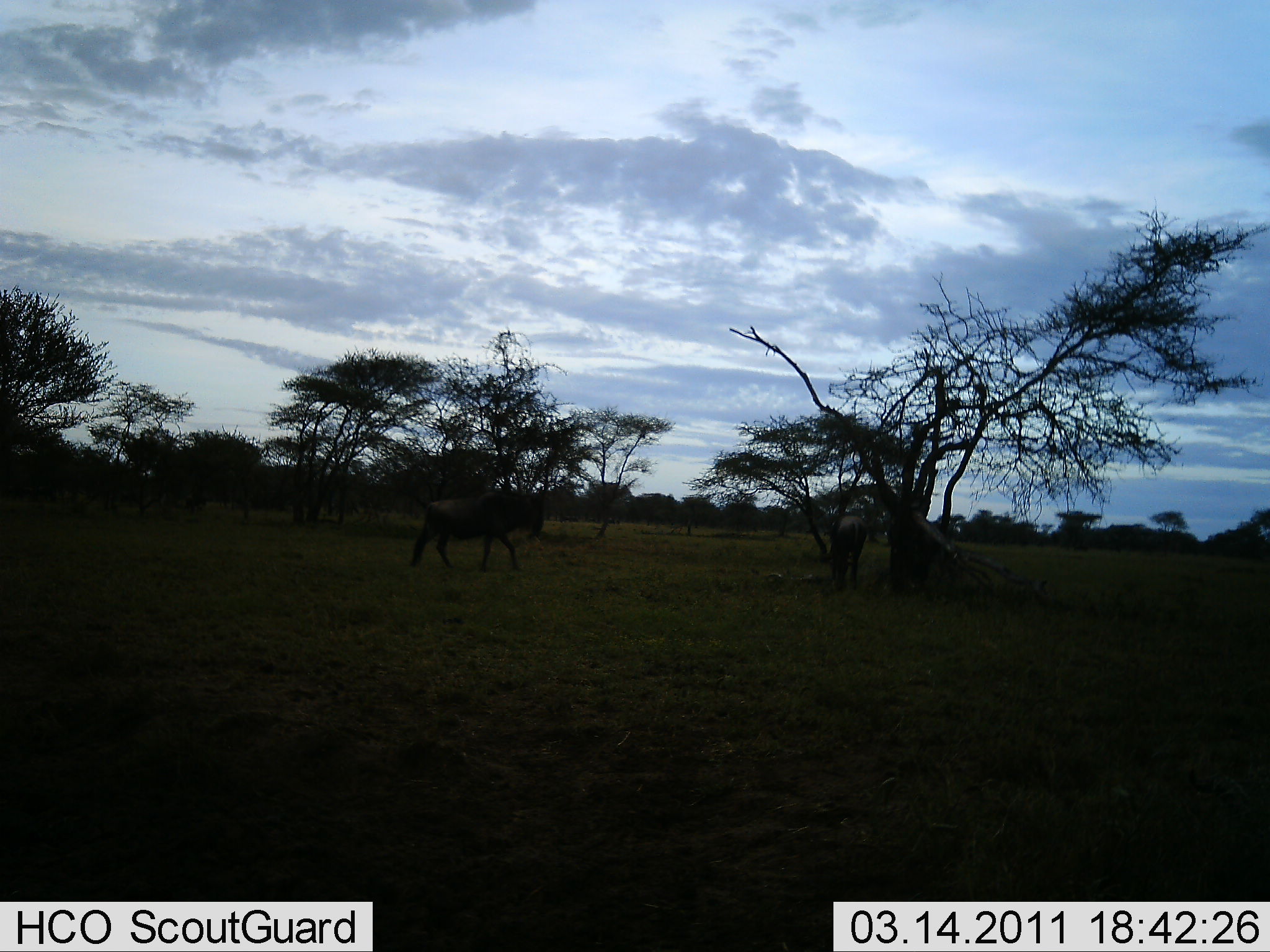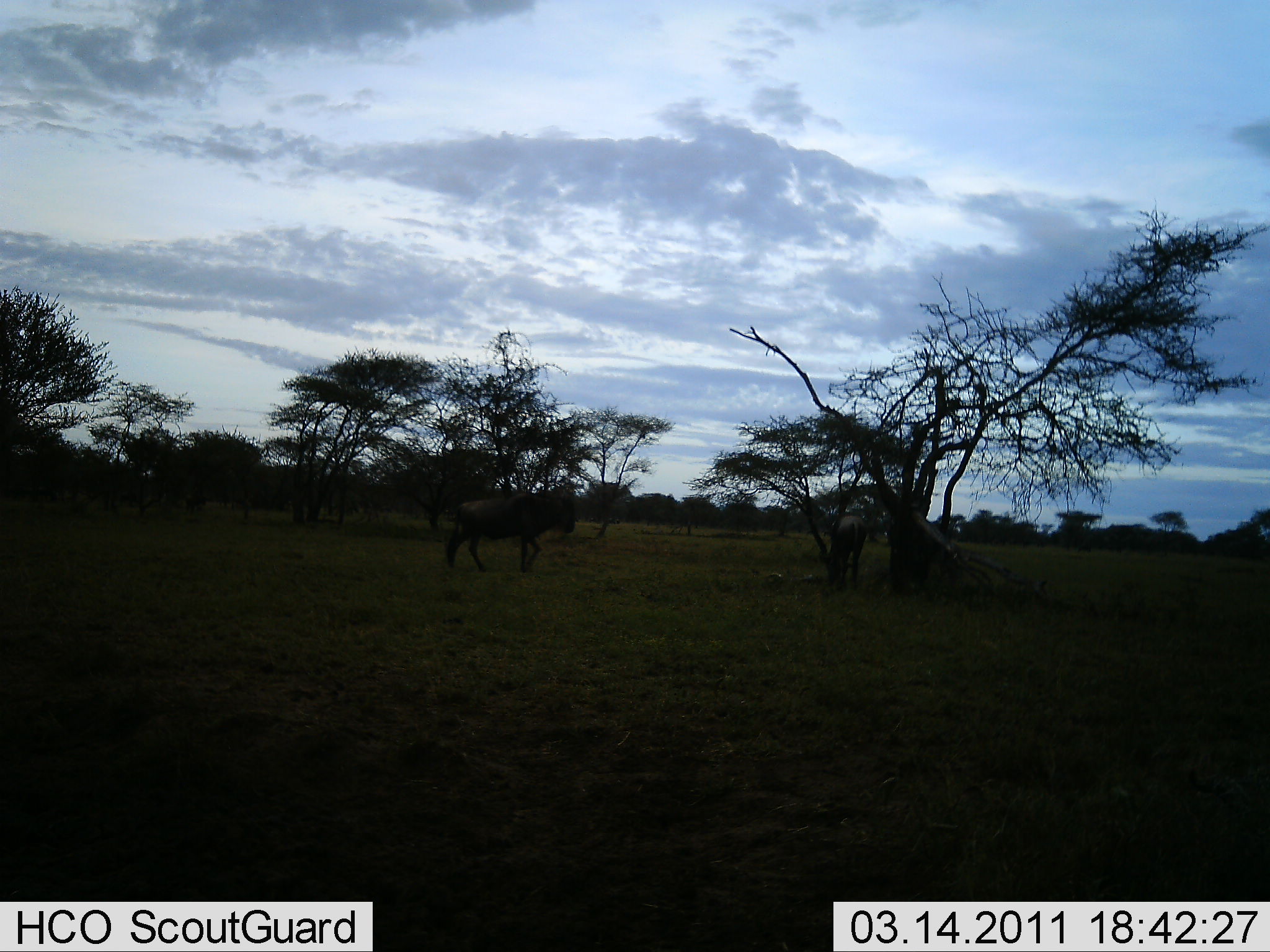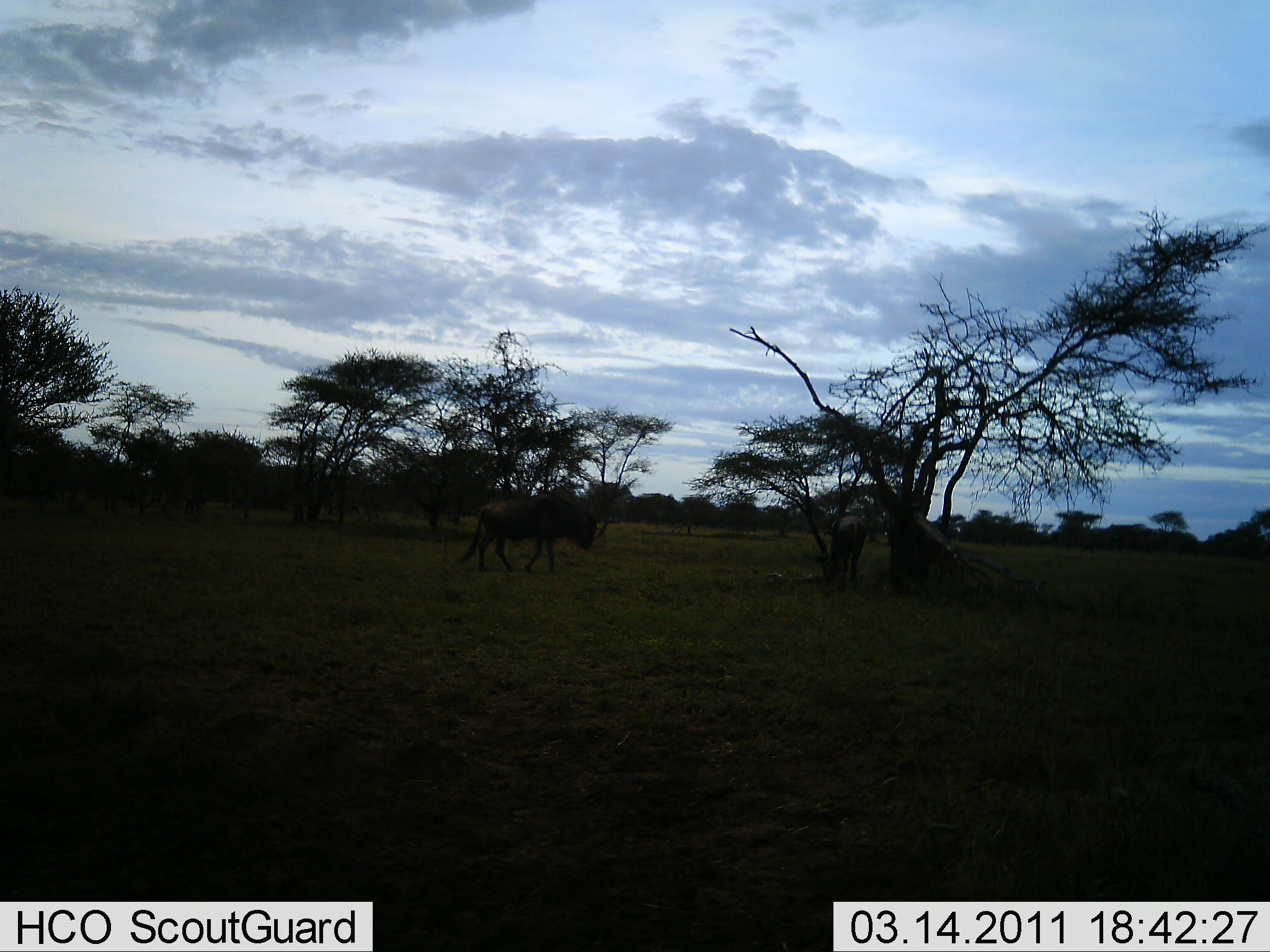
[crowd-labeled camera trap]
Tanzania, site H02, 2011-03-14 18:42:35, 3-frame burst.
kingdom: Animalia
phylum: Chordata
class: Mammalia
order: Artiodactyla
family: Bovidae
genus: Connochaetes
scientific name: Connochaetes taurinus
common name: blue wildebeest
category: wildebeest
Wildebeest (blue wildebeest) (Connochaetes taurinus), count 2. Behavior (volunteer vote fractions): standing 40%, resting 0%, moving 100%, interacting 0%. Young present (vote fraction): 0%. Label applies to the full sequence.